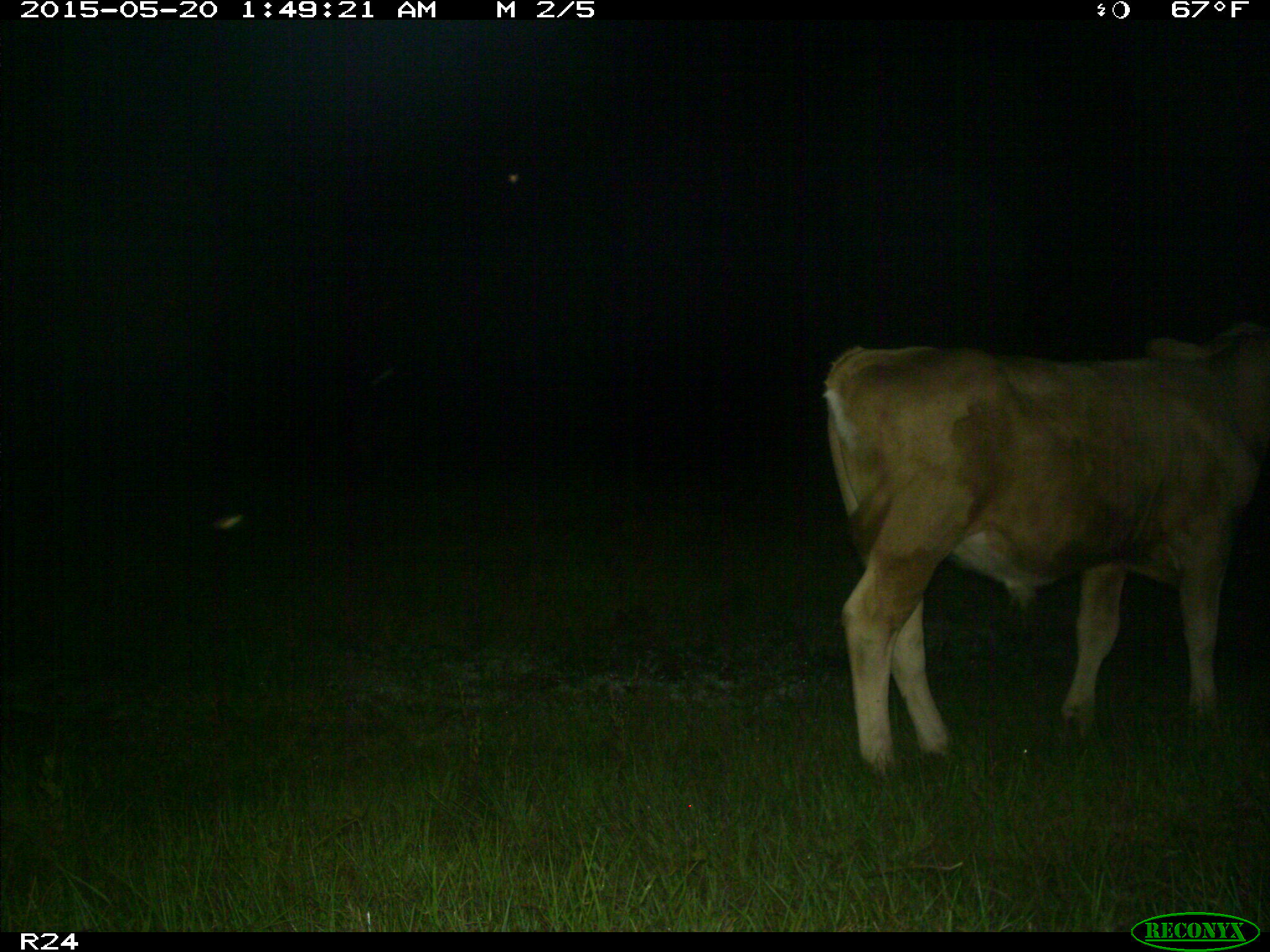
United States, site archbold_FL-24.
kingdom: Animalia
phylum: Chordata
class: Mammalia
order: Artiodactyla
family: Bovidae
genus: Bos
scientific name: Bos taurus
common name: domestic cow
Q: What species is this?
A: Bos taurus (domestic cow).